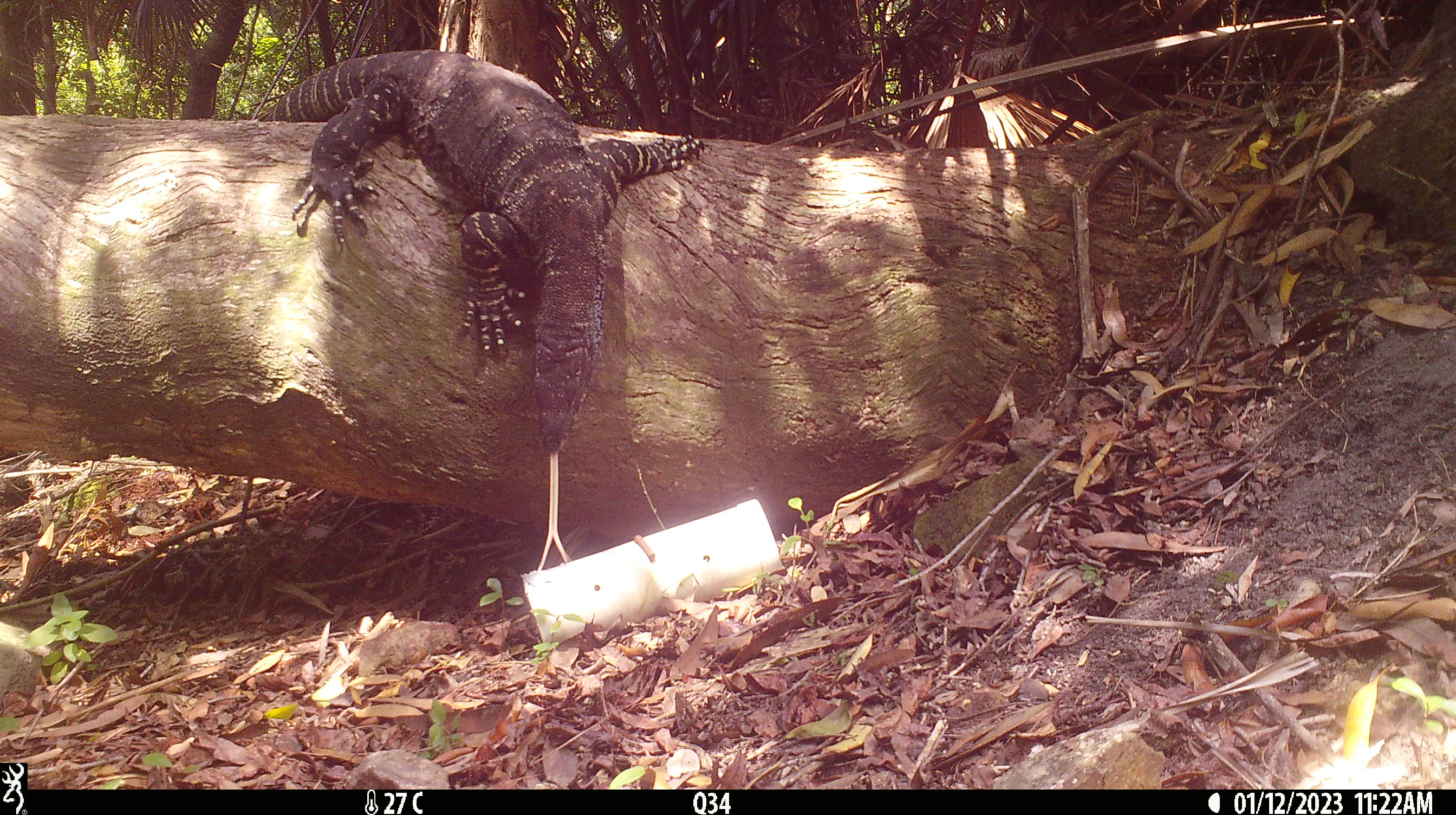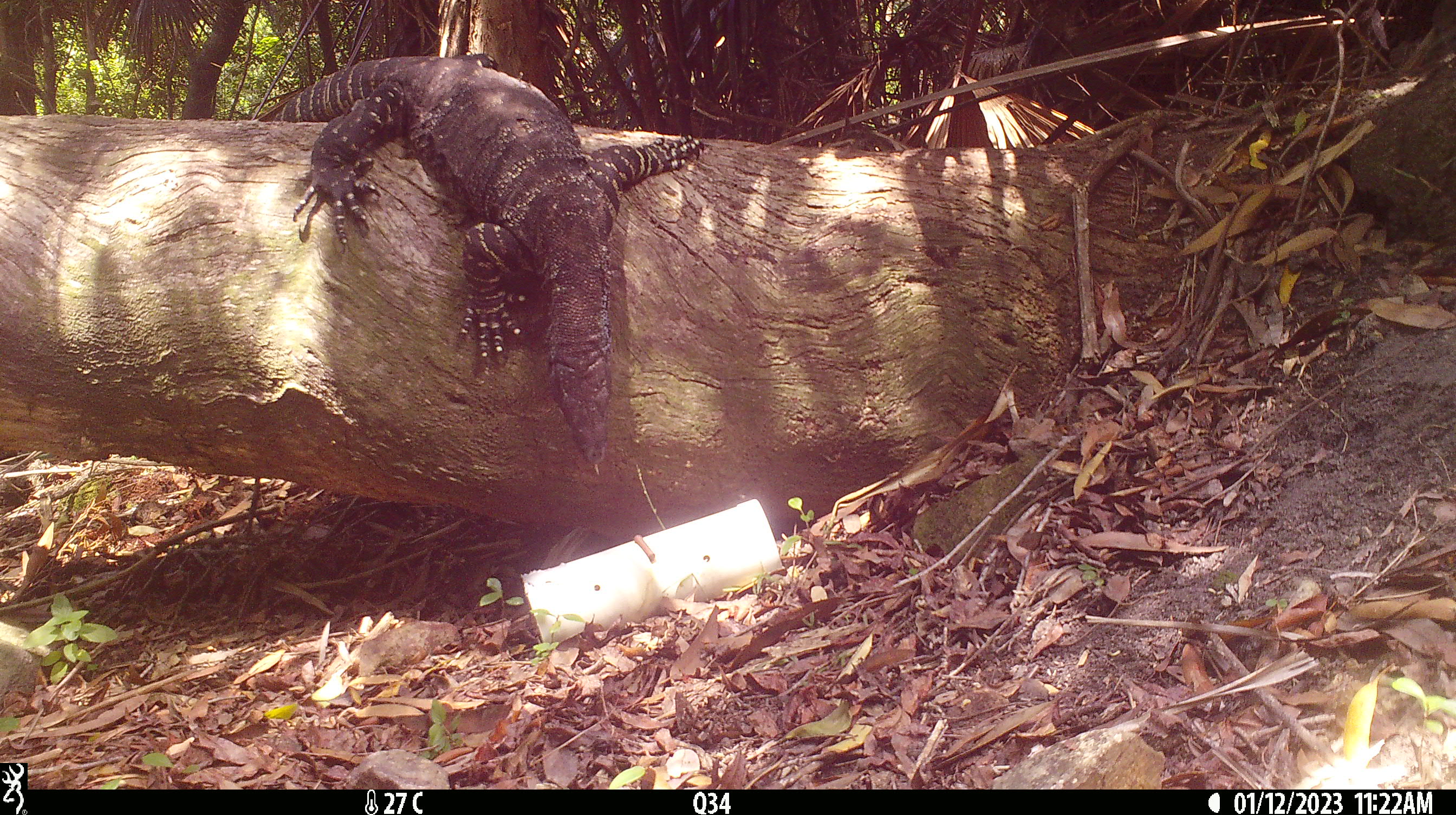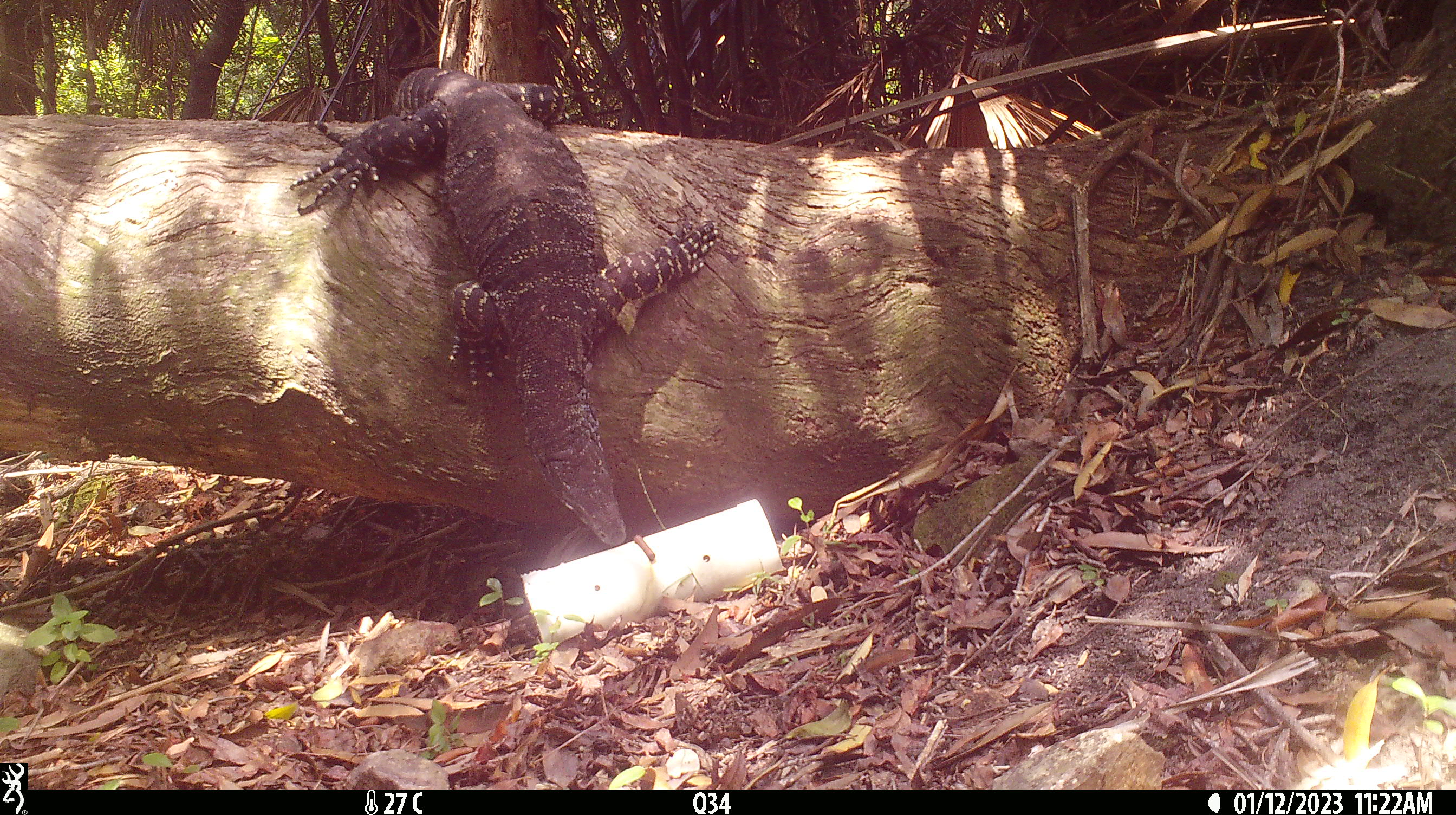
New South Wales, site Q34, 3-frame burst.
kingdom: Animalia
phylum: Chordata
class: Reptilia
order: Squamata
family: Varanidae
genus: Varanus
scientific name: Varanus varius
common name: lace monitor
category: goanna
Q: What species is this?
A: Goanna (lace monitor) (Varanus varius).